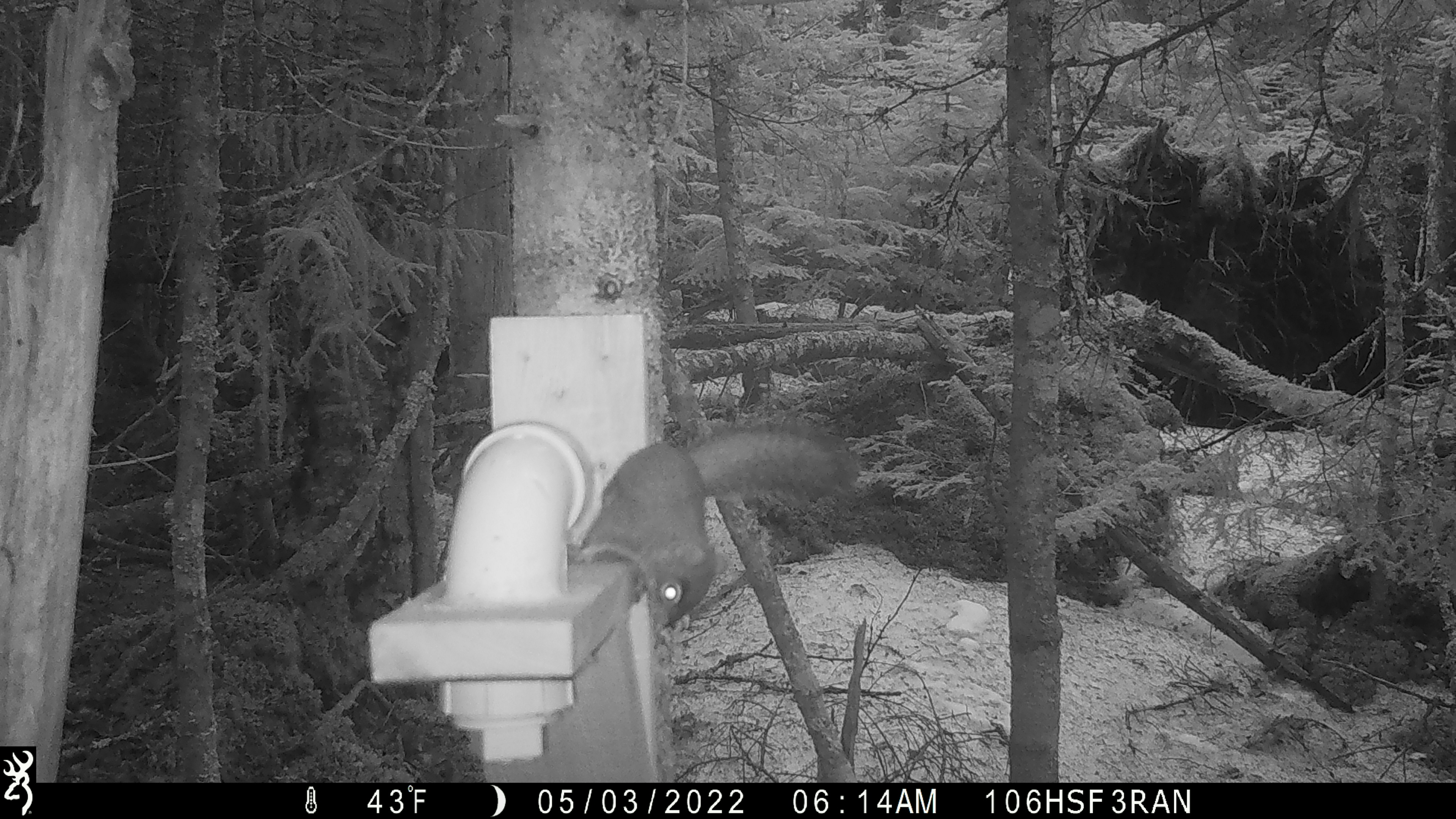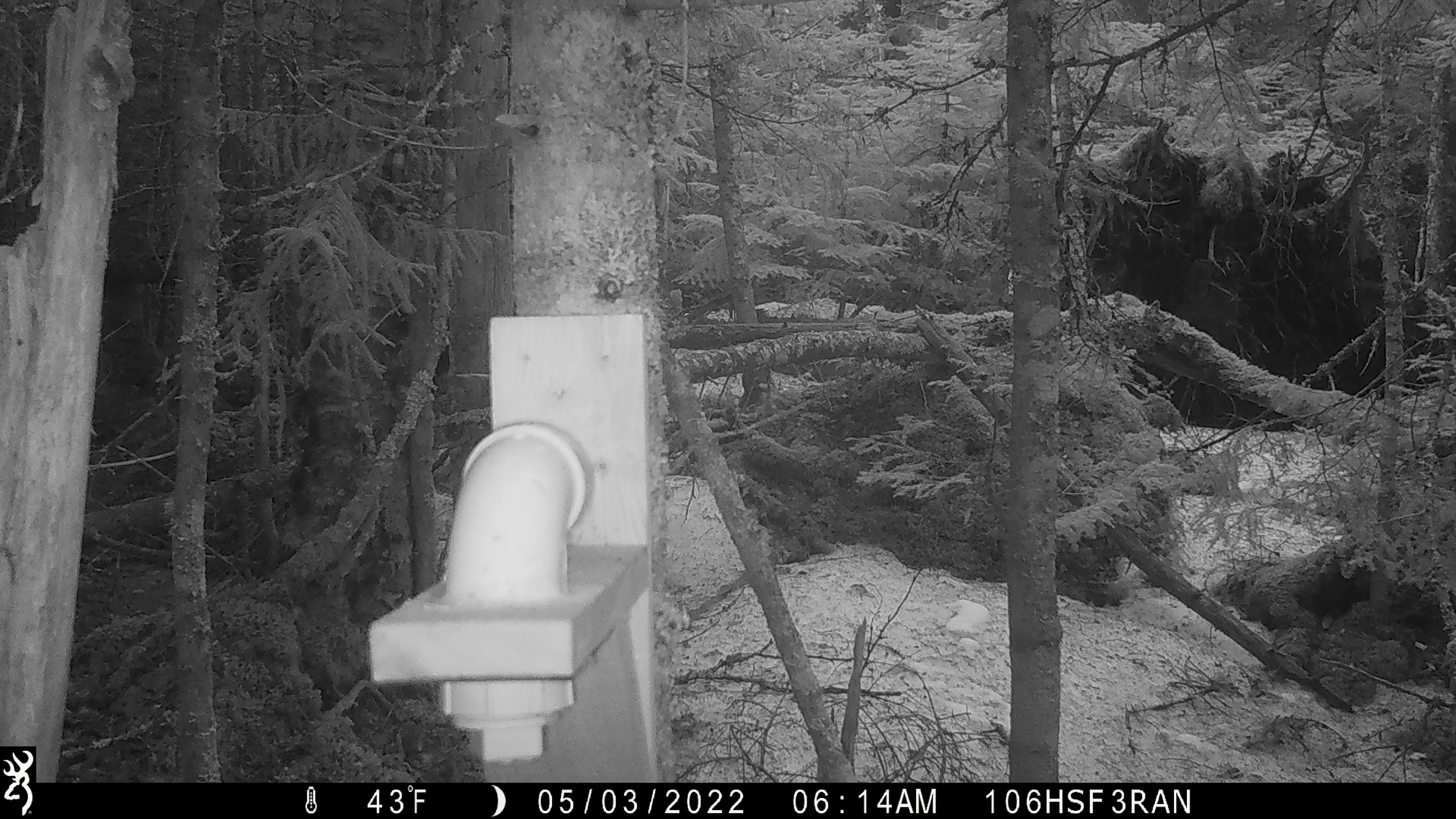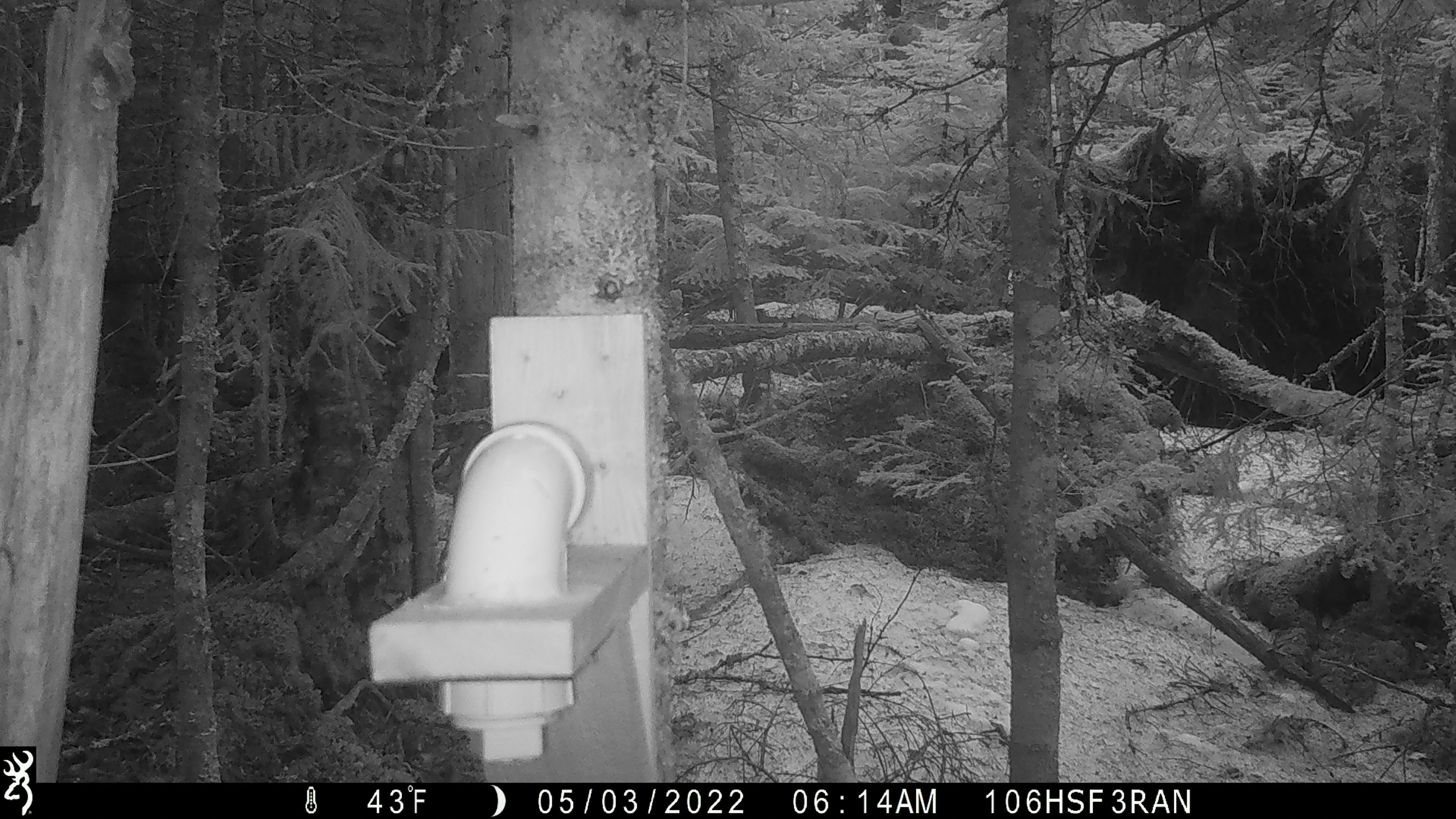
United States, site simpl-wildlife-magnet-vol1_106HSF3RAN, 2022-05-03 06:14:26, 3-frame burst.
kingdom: Animalia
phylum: Chordata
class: Mammalia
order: Rodentia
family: Sciuridae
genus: Tamiasciurus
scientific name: Tamiasciurus hudsonicus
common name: red squirrel